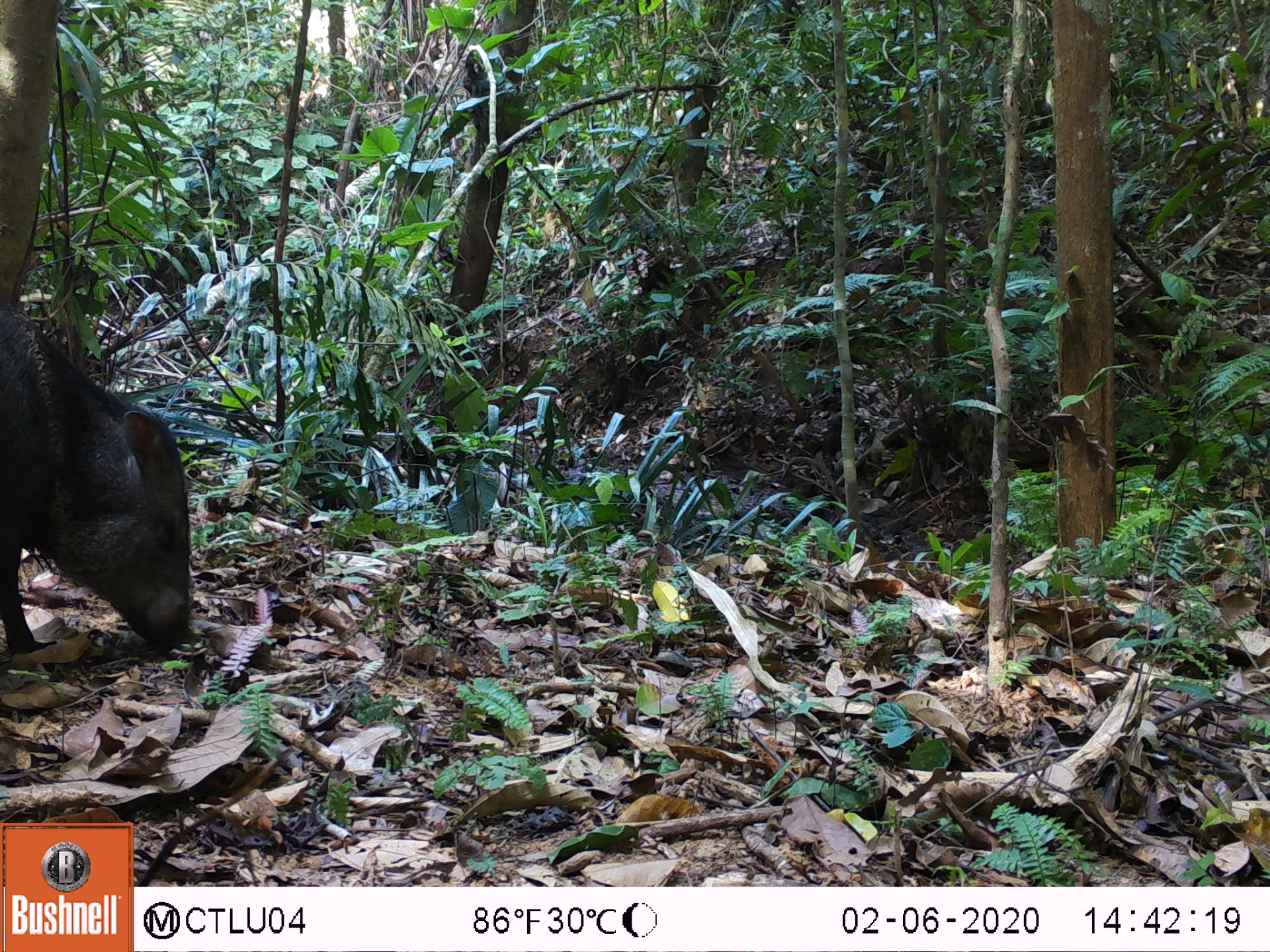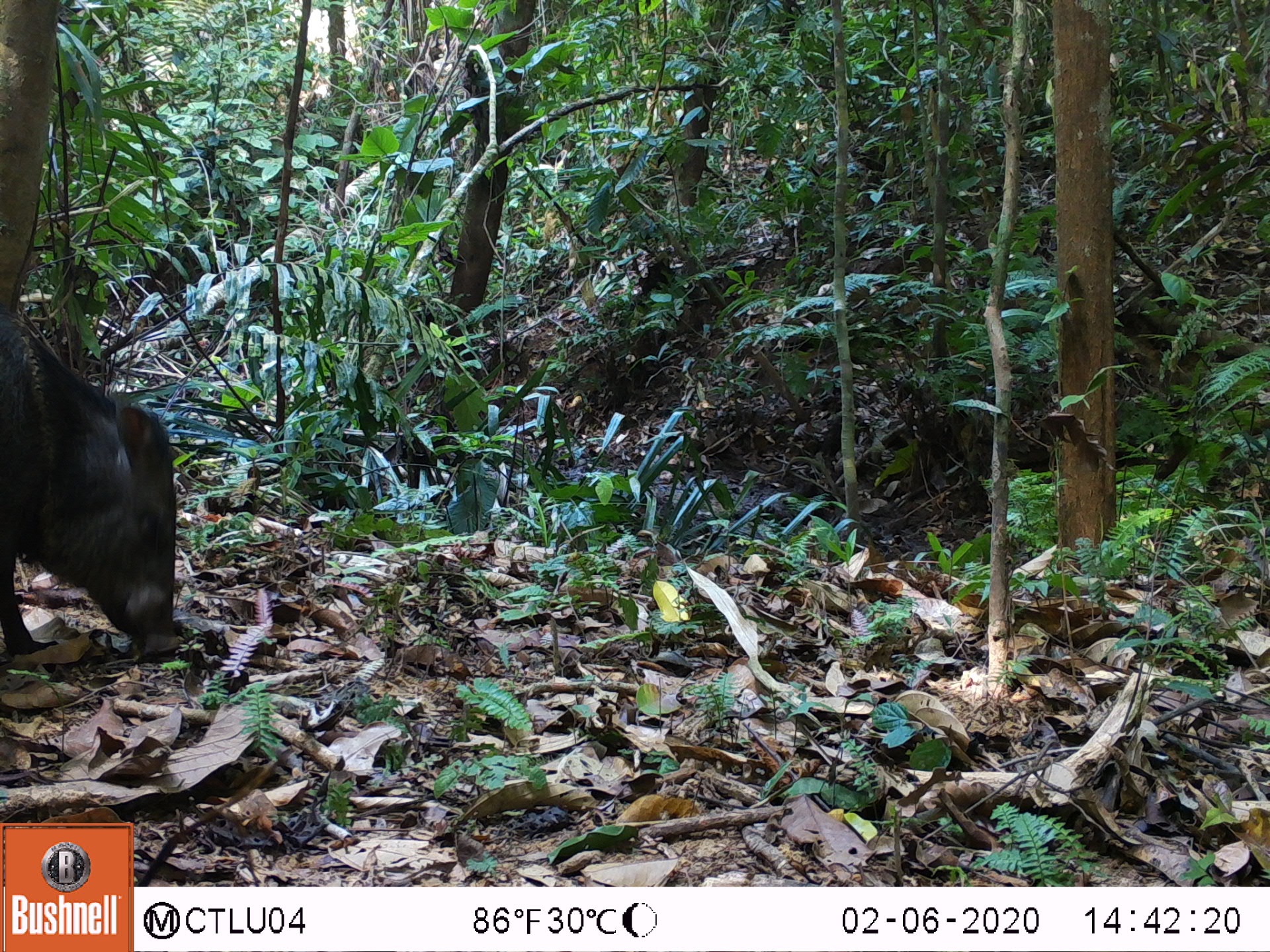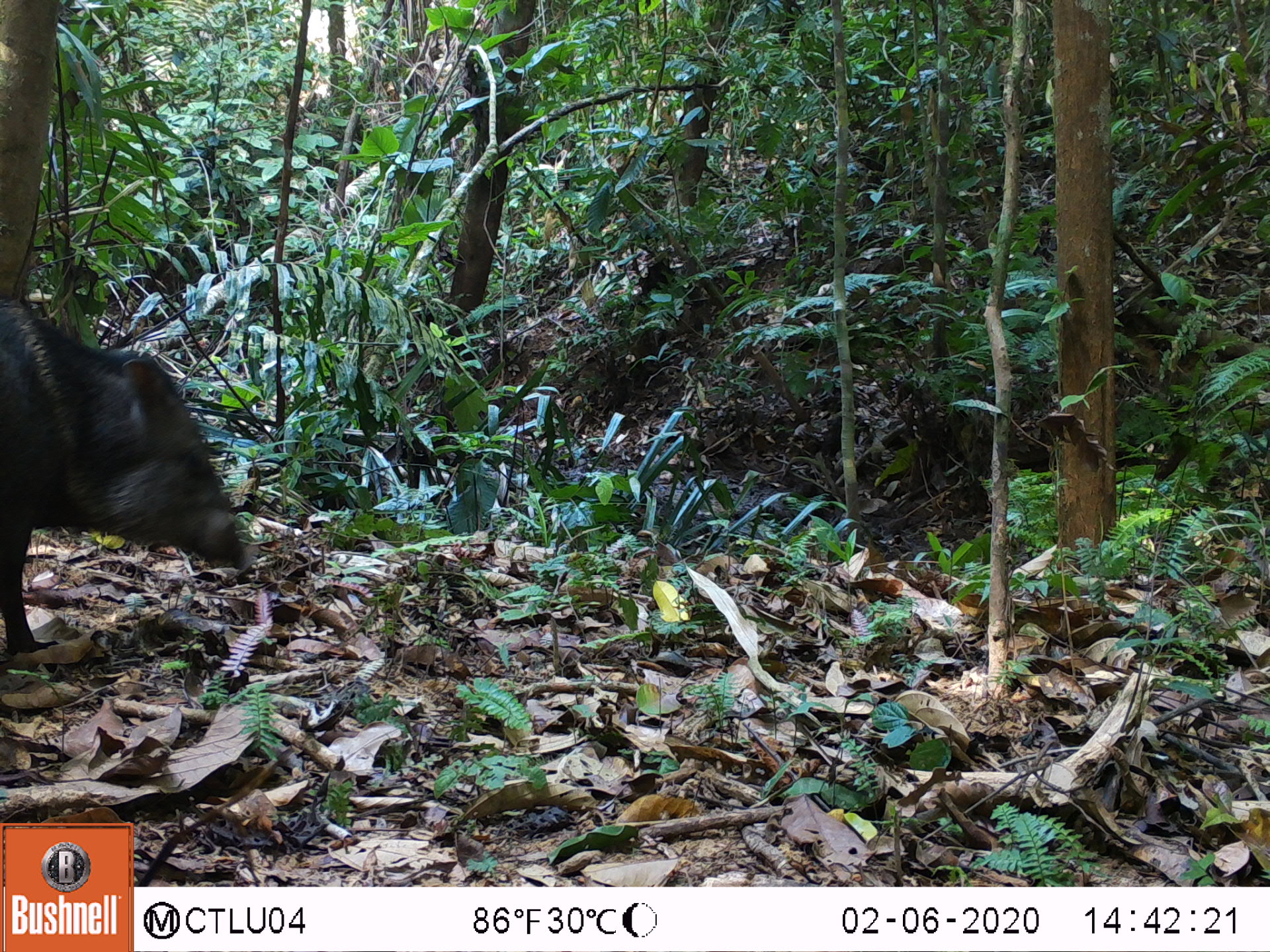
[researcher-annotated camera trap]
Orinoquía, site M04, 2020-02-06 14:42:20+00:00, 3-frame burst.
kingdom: Animalia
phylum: Chordata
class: Mammalia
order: Artiodactyla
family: Tayassuidae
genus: Pecari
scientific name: Pecari tajacu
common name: collared peccary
Collared peccary (Pecari tajacu).